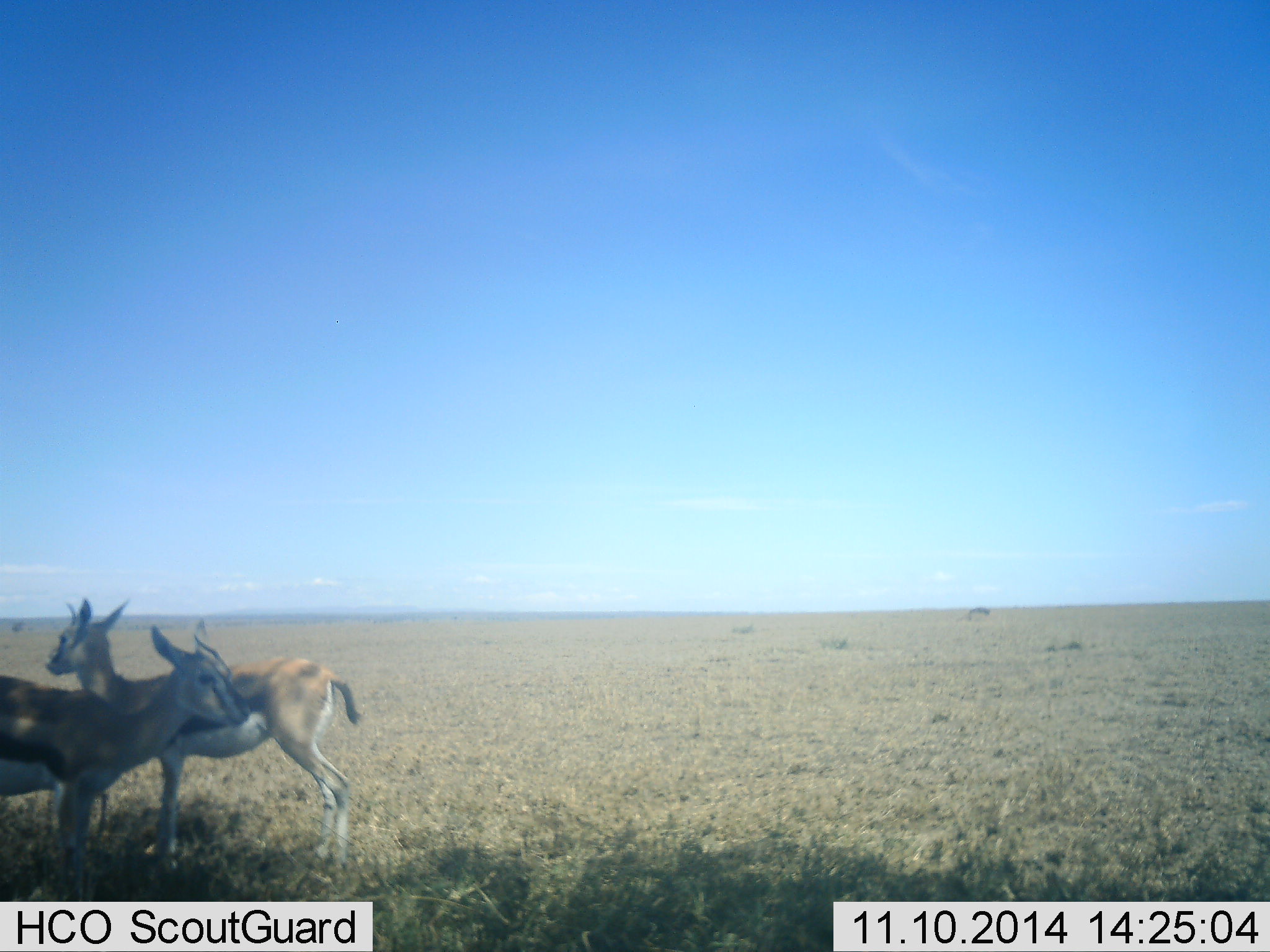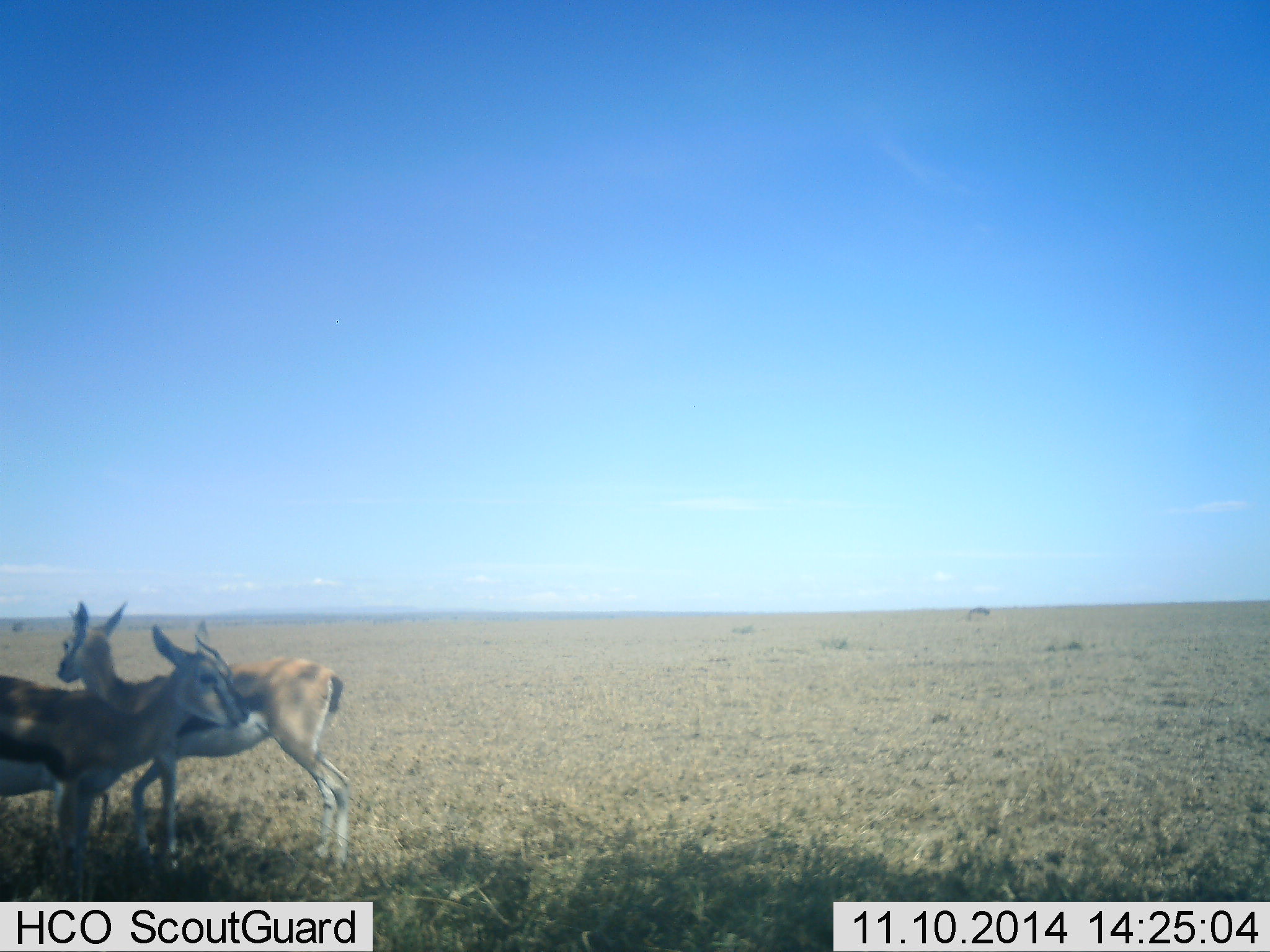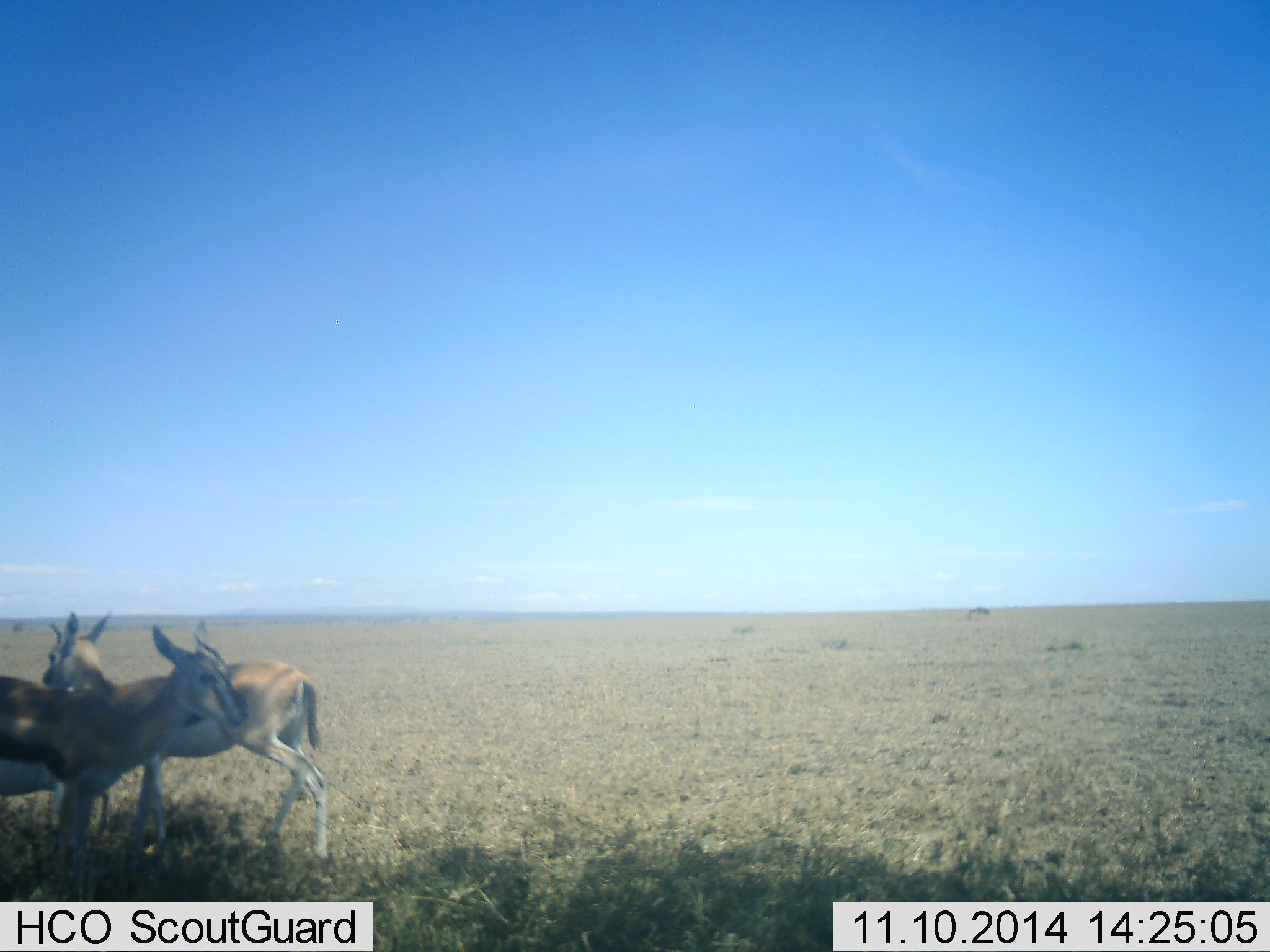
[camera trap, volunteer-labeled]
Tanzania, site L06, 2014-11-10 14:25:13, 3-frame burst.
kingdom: Animalia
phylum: Chordata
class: Mammalia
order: Artiodactyla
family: Bovidae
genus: Eudorcas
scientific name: Eudorcas thomsonii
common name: thomson's gazelle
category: gazellethomsons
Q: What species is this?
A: Gazellethomsons (thomson's gazelle) (Eudorcas thomsonii).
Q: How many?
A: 2.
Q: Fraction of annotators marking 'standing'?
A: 80%.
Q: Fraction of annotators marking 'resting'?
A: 0%.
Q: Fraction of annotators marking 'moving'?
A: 10%.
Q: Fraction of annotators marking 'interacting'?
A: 10%.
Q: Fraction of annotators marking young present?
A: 0%.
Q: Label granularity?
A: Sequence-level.